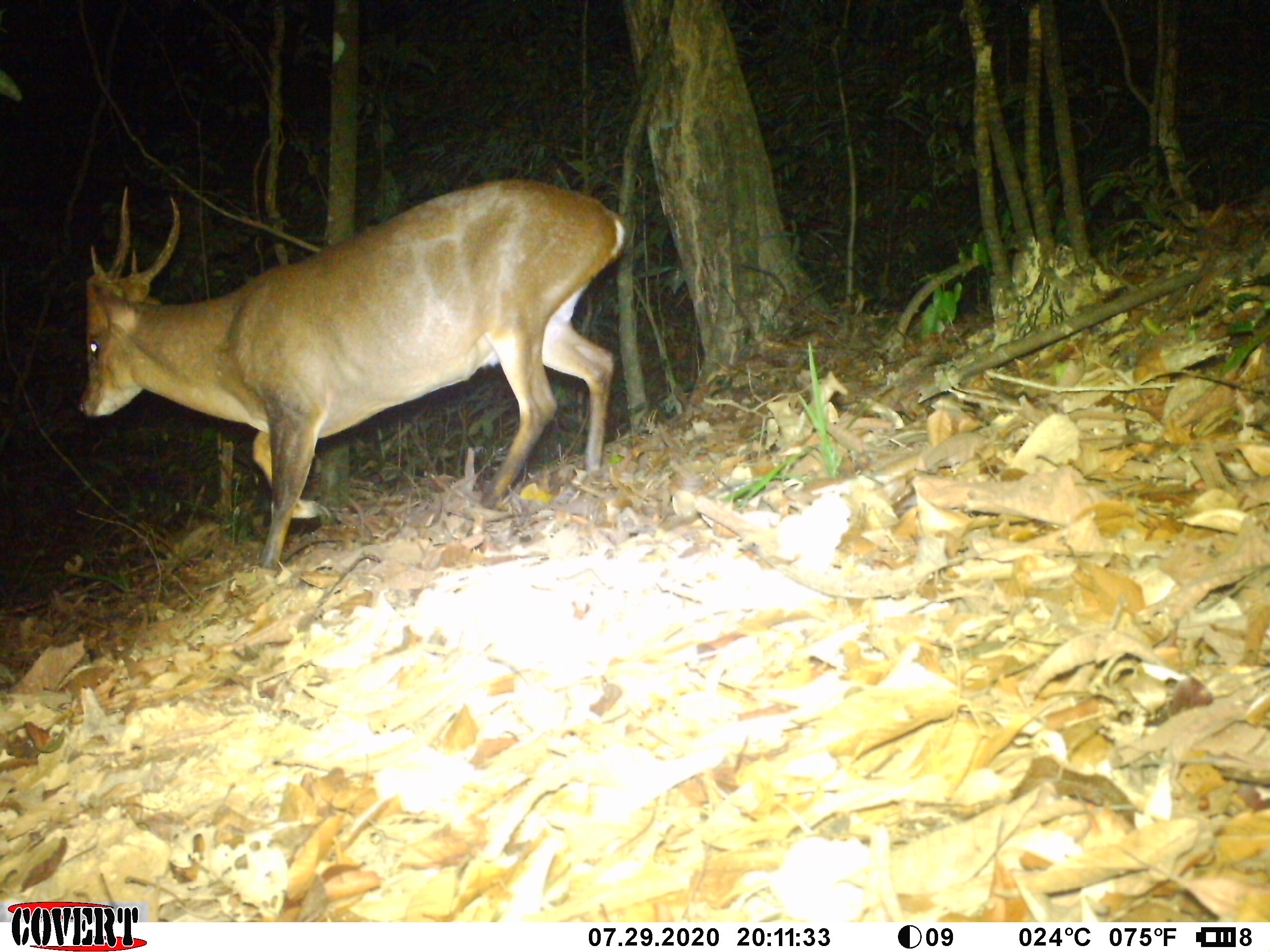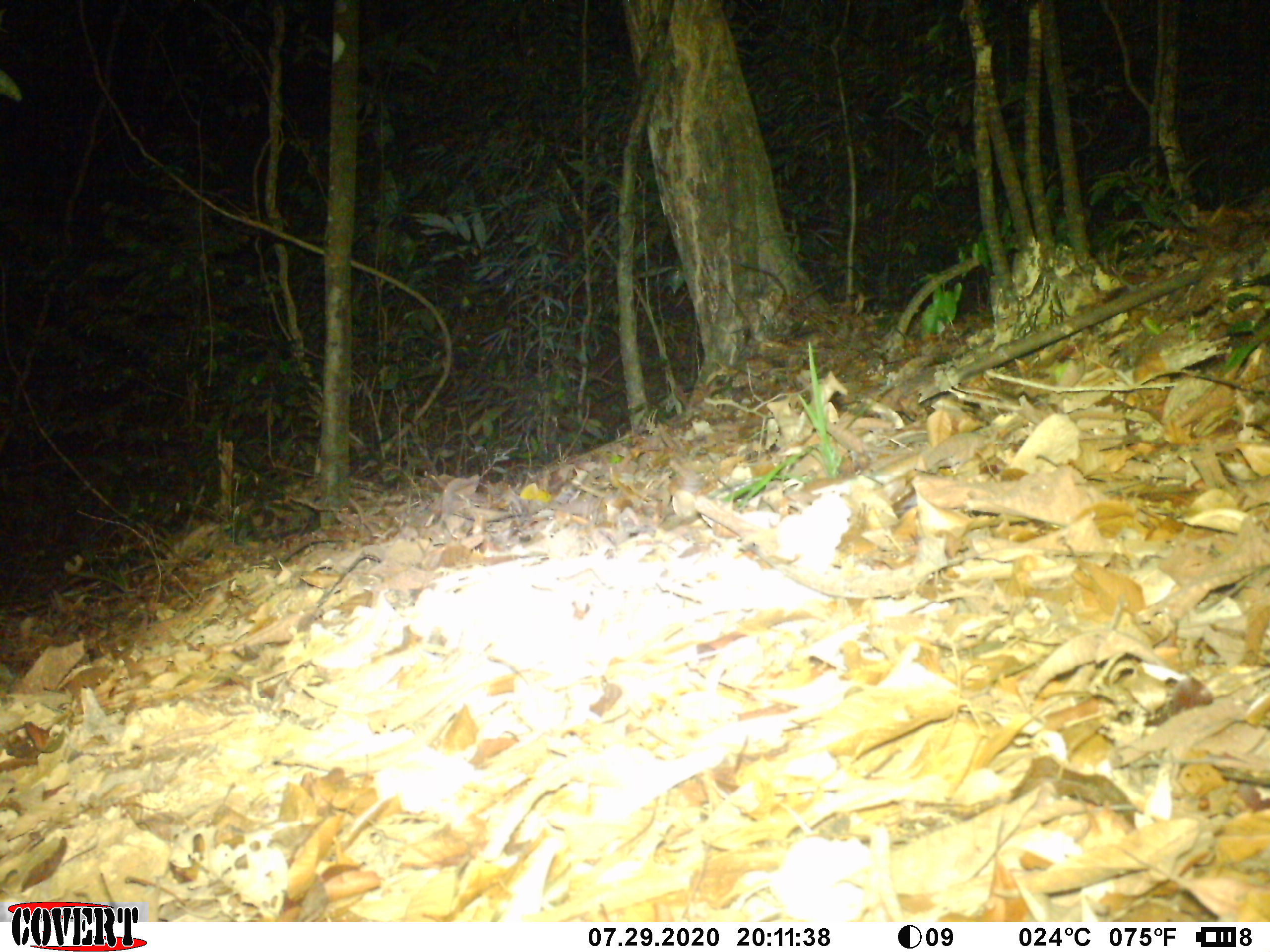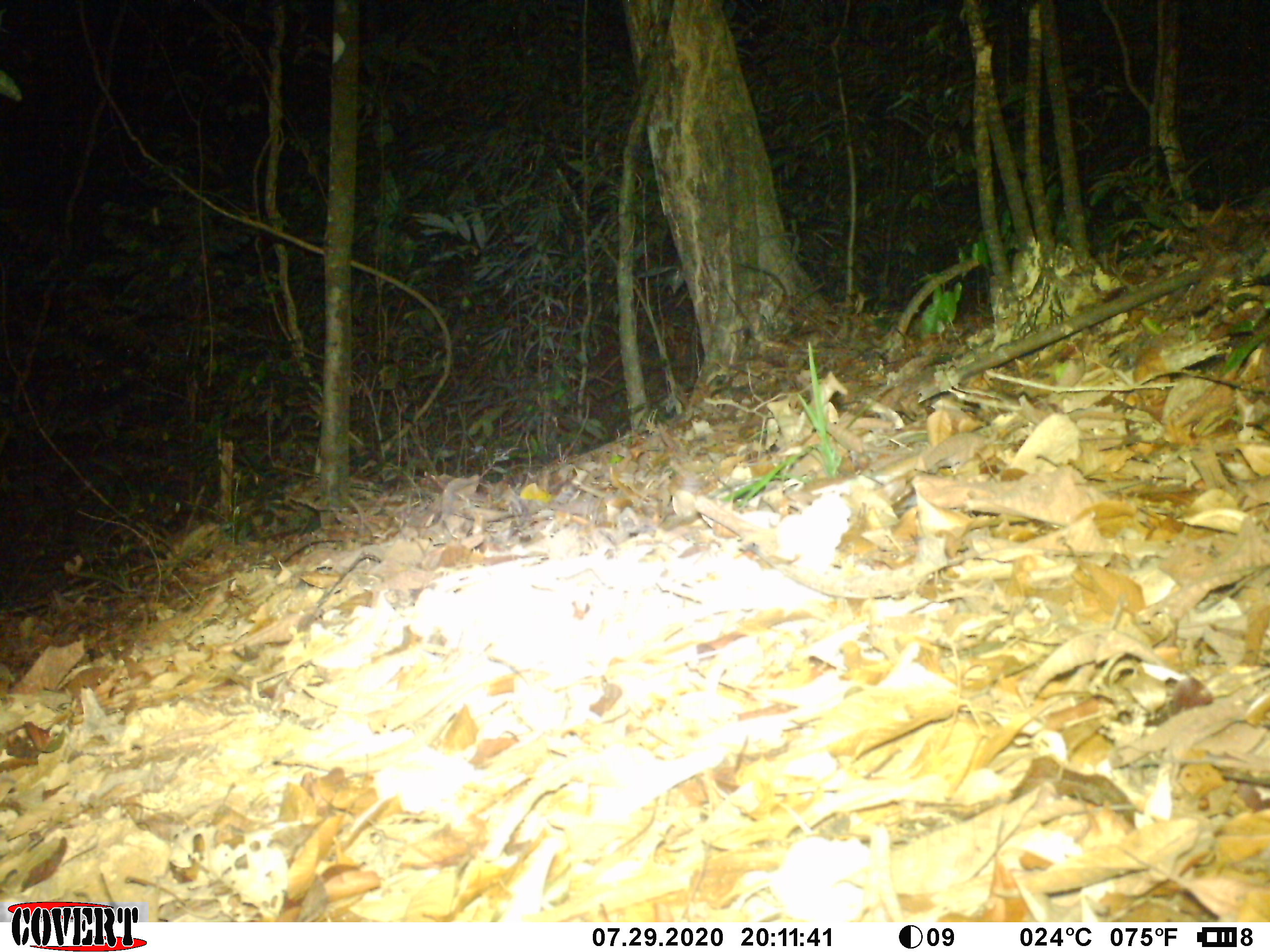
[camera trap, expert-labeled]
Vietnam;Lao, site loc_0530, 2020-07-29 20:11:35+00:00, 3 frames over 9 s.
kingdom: Animalia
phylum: Chordata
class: Mammalia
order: Artiodactyla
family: Cervidae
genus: Muntiacus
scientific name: Muntiacus vuquangensis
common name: large-antlered muntjac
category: large antlered muntjac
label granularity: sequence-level